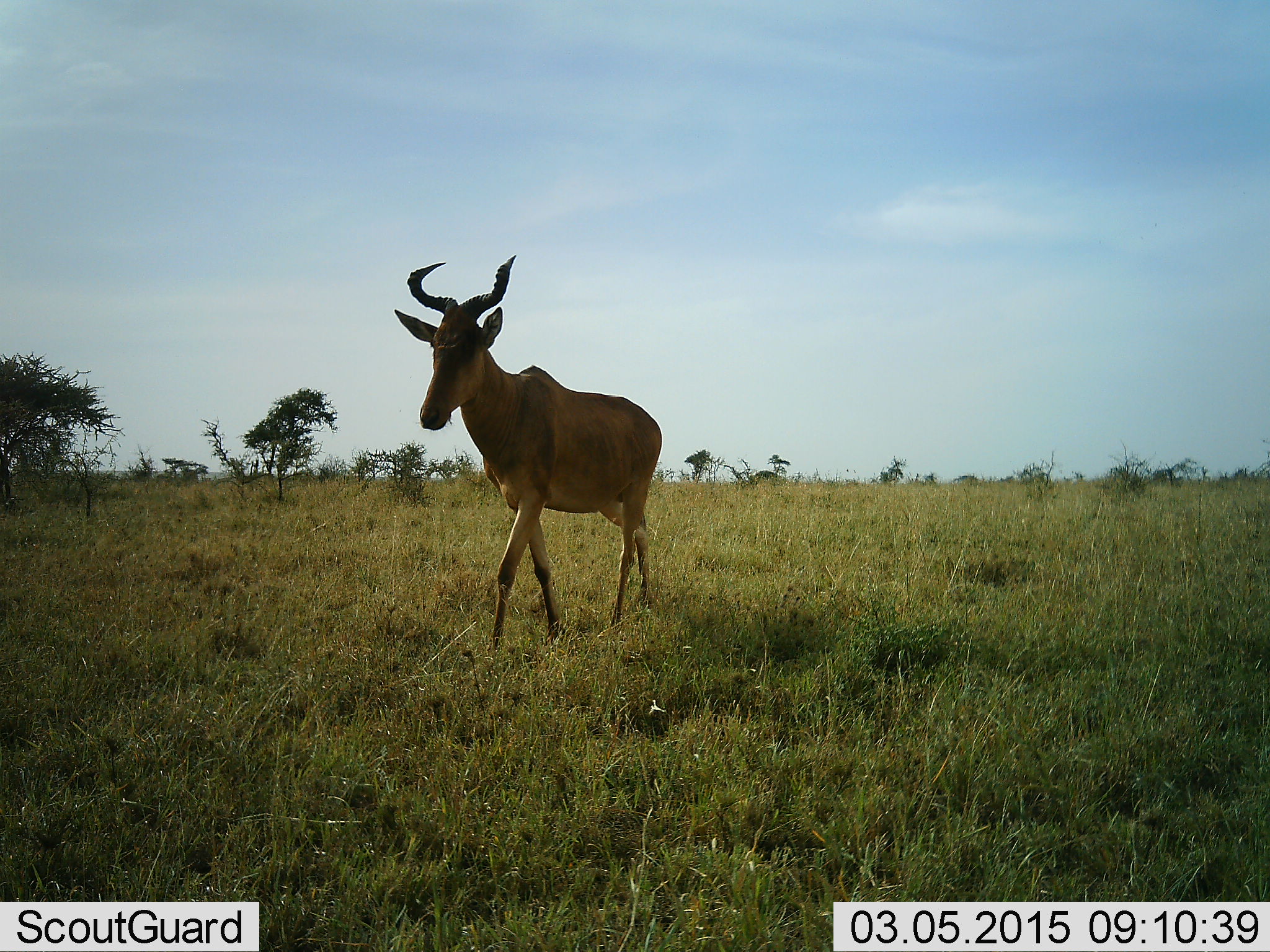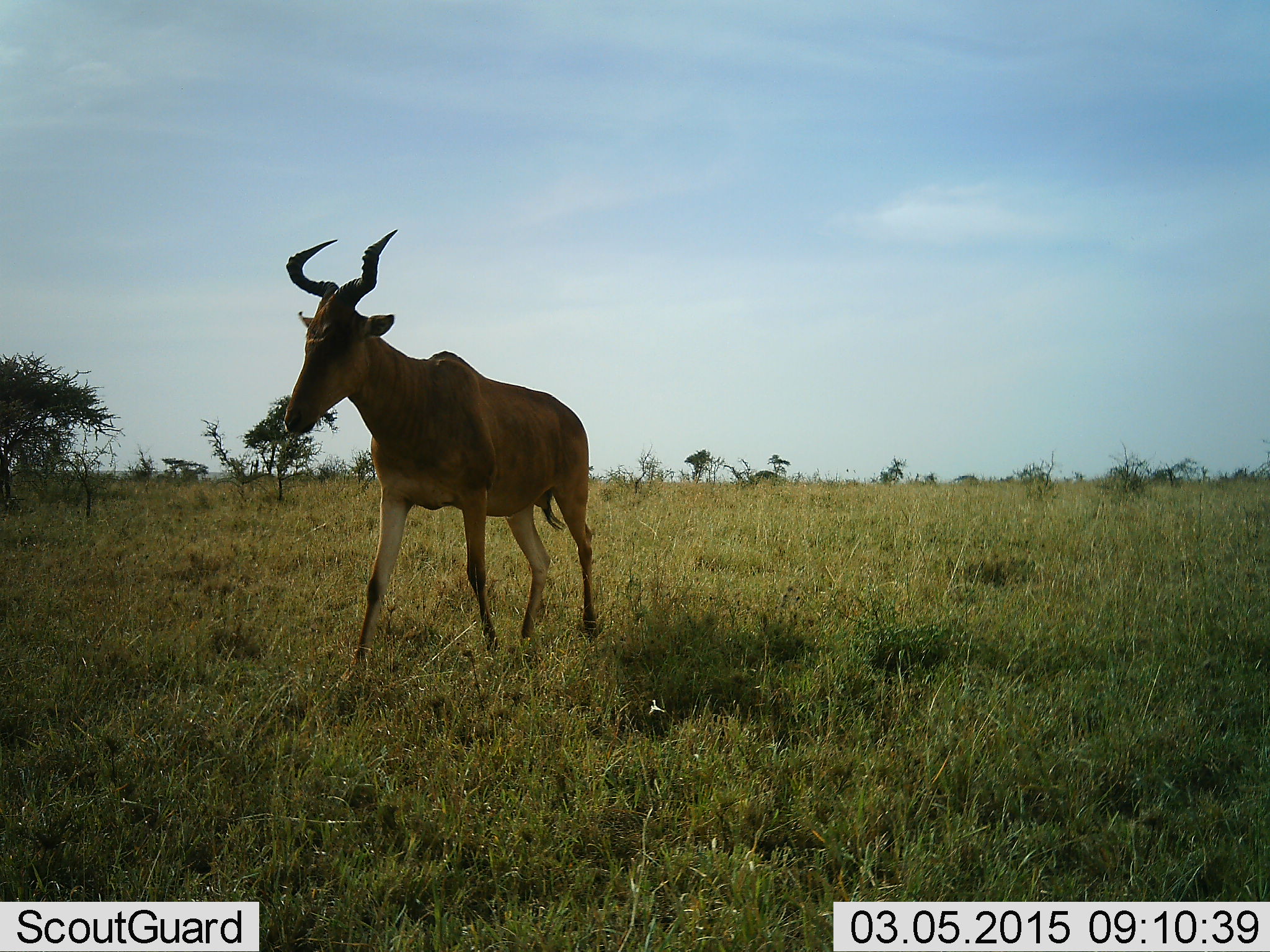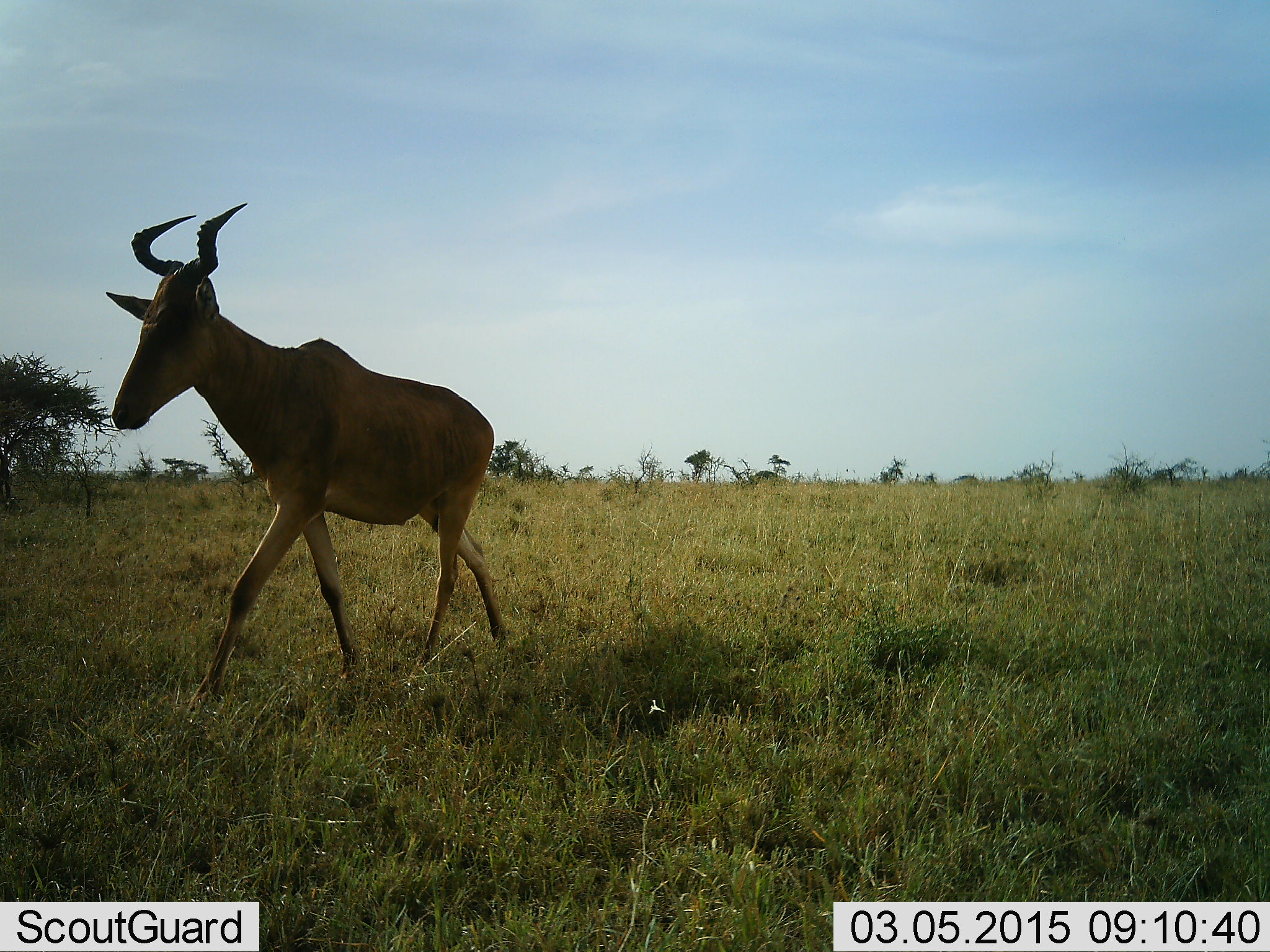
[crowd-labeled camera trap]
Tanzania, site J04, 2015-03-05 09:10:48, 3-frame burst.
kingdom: Animalia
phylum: Chordata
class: Mammalia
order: Artiodactyla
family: Bovidae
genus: Alcelaphus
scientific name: Alcelaphus buselaphus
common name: hartebeest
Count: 1.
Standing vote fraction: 20%.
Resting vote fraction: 0%.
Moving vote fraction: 90%.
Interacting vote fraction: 0%.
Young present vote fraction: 0%.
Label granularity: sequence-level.